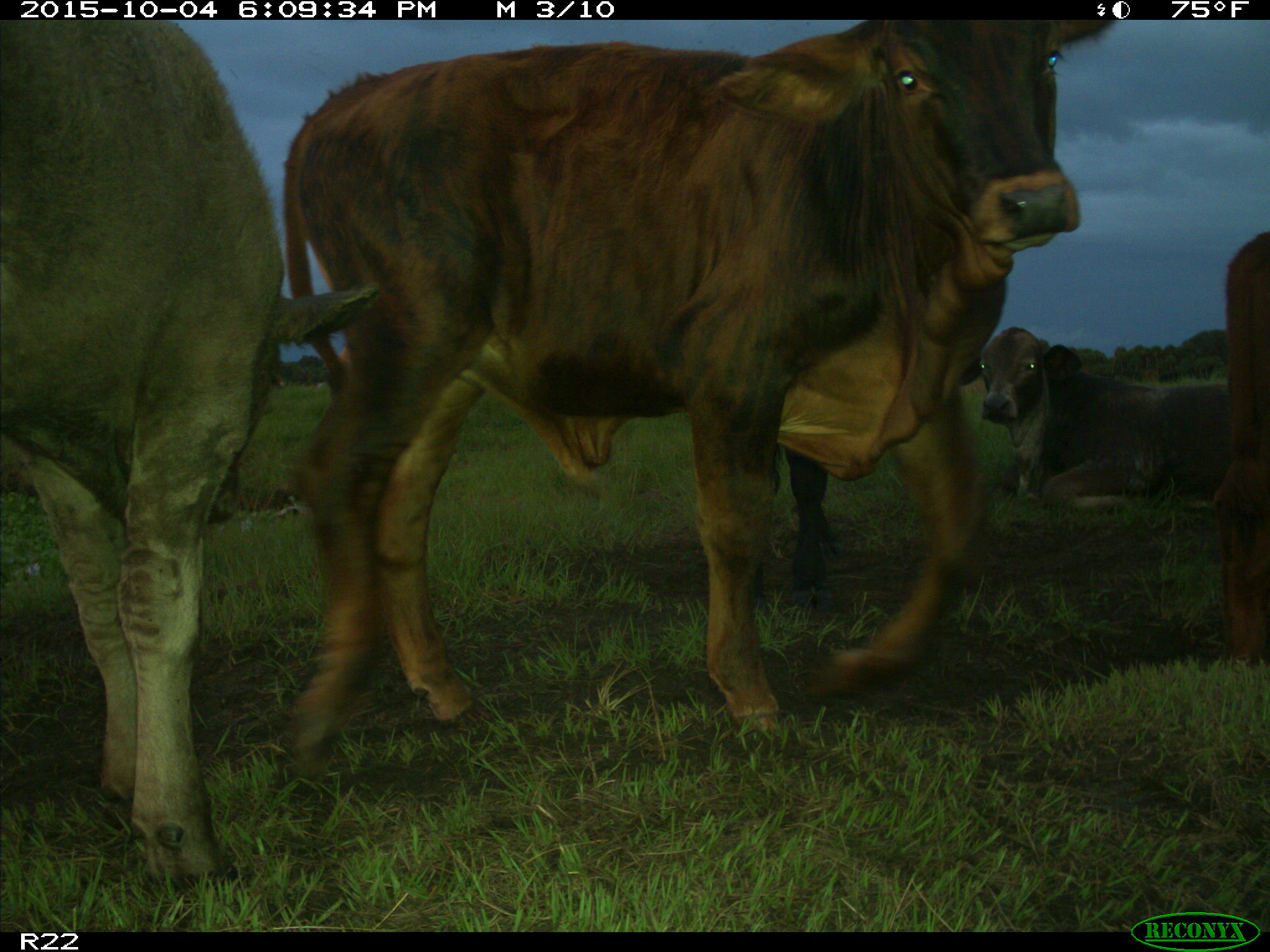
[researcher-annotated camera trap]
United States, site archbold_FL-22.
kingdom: Animalia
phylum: Chordata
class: Mammalia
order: Artiodactyla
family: Bovidae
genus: Bos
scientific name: Bos taurus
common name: domestic cow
Bos taurus (domestic cow).